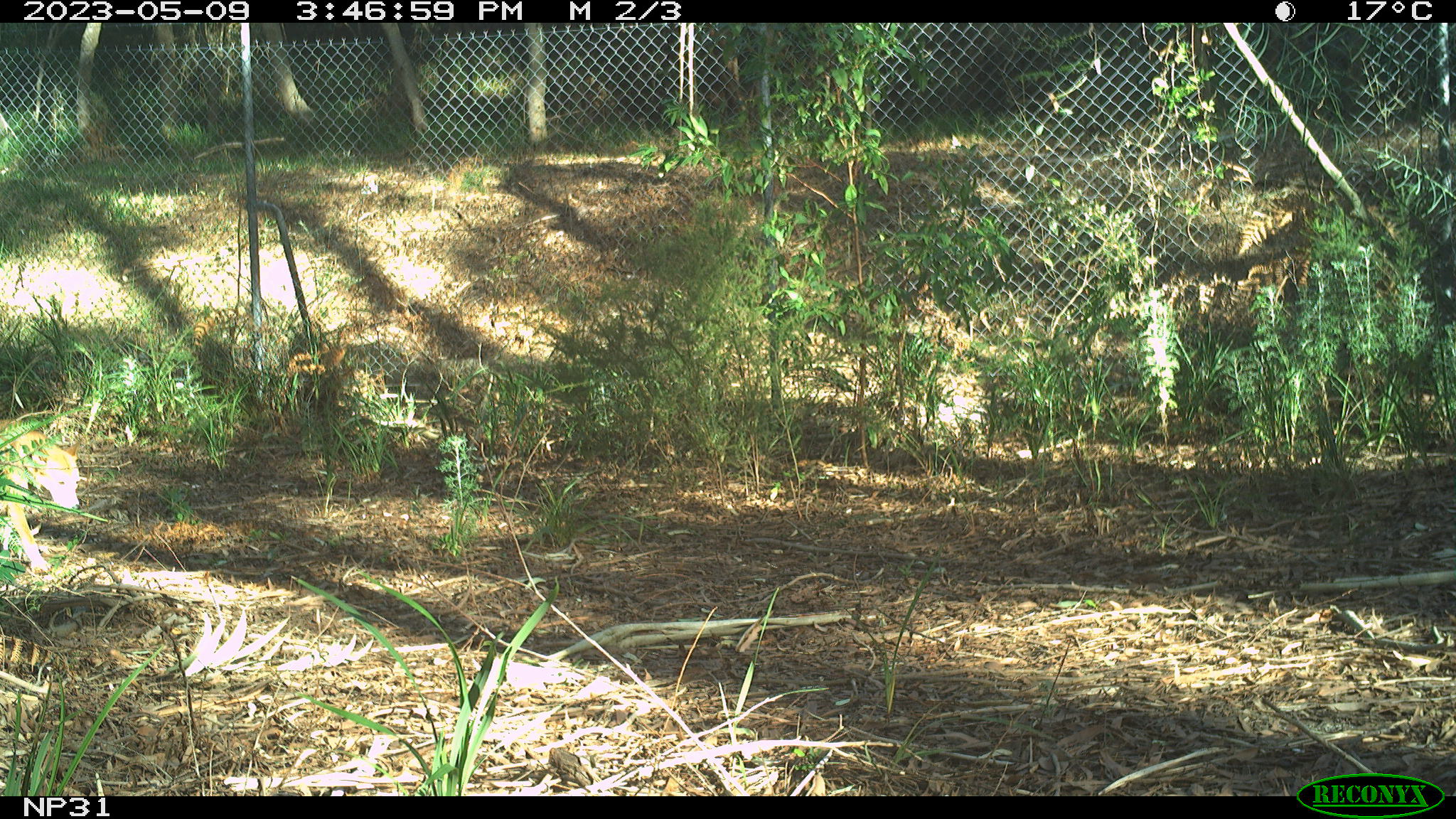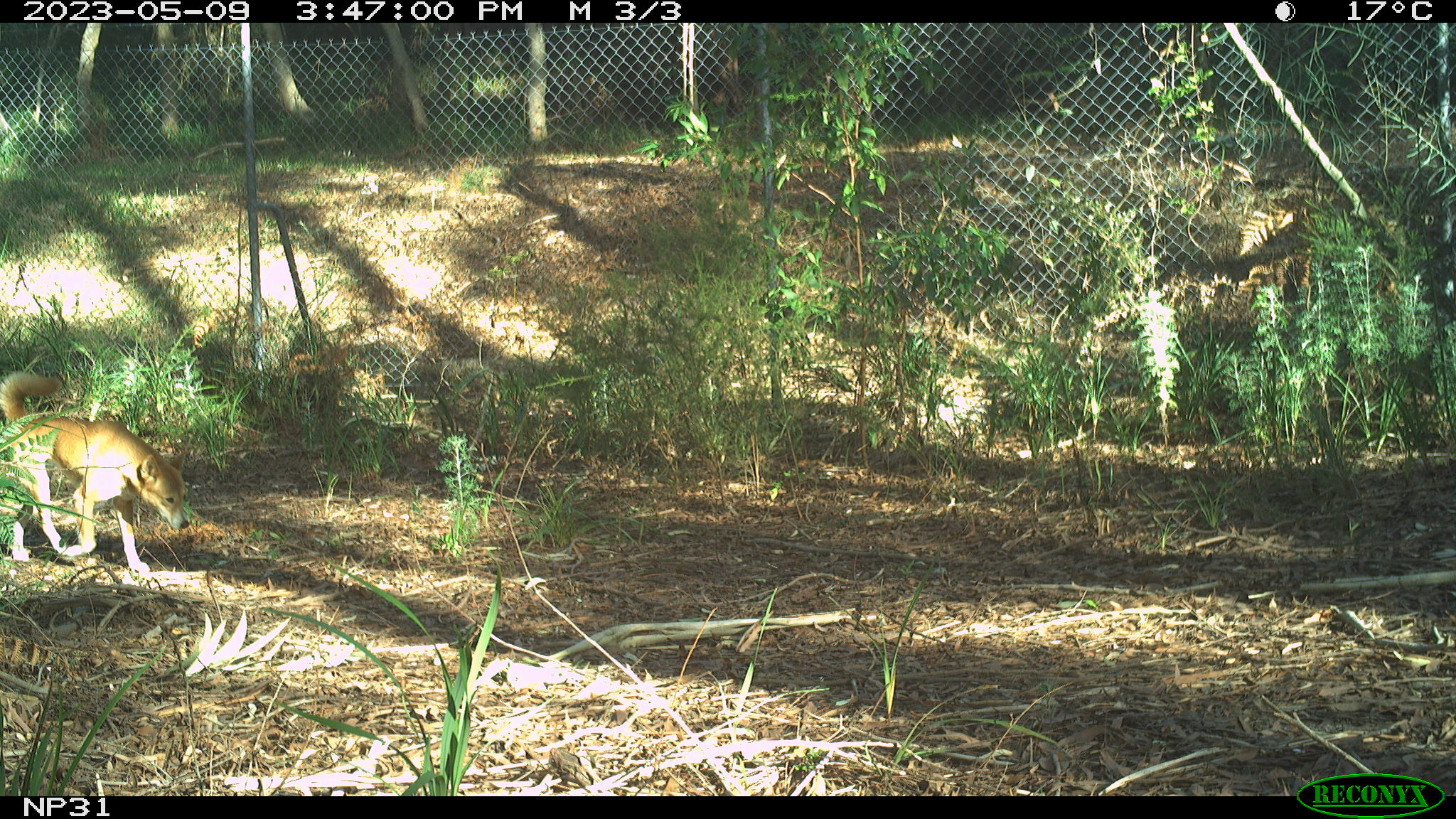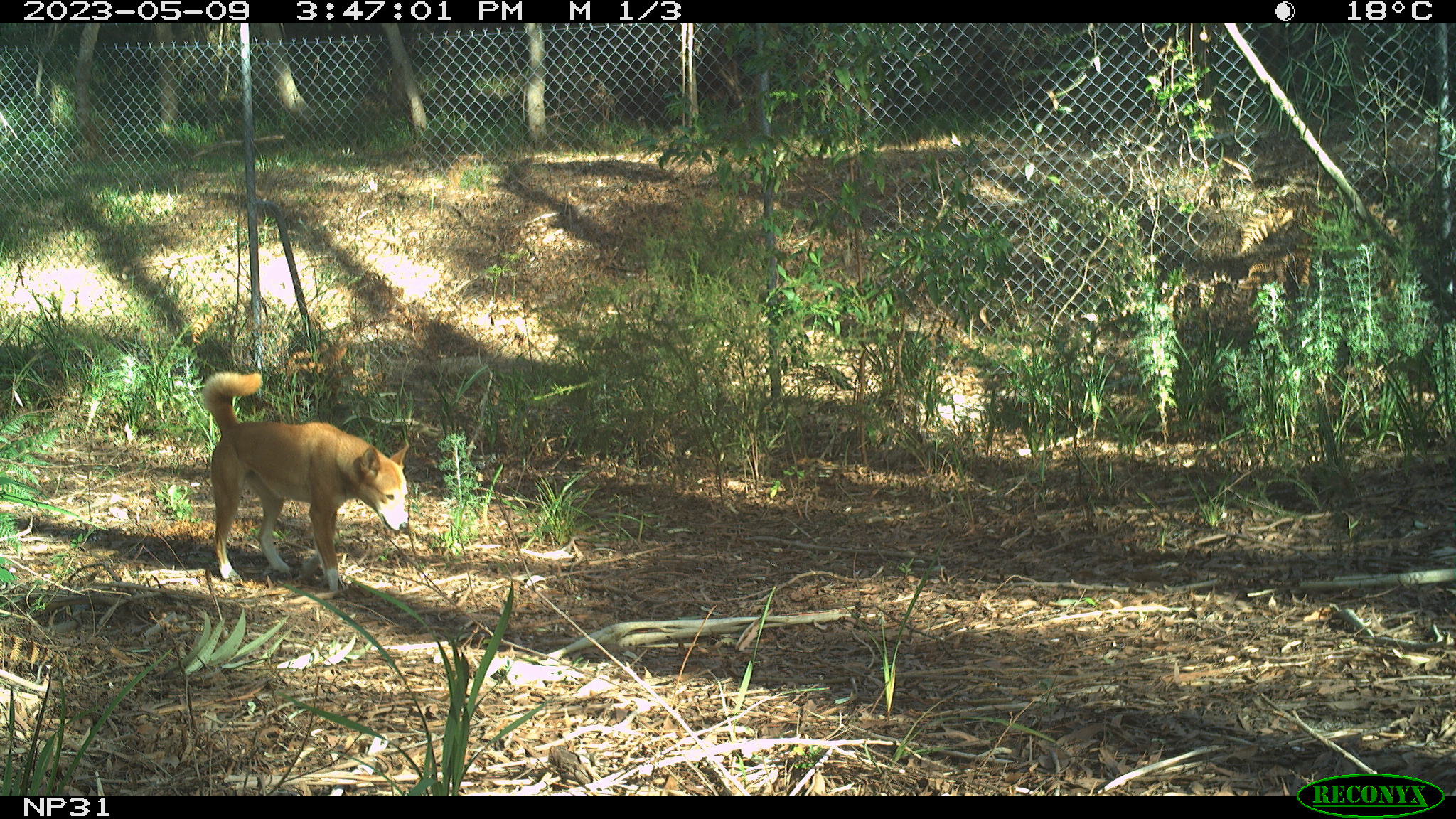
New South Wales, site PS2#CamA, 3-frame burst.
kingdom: Animalia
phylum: Chordata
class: Mammalia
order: Carnivora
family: Canidae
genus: Canis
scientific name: Canis familiaris dingo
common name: dingo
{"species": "dingo (Canis familiaris dingo)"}